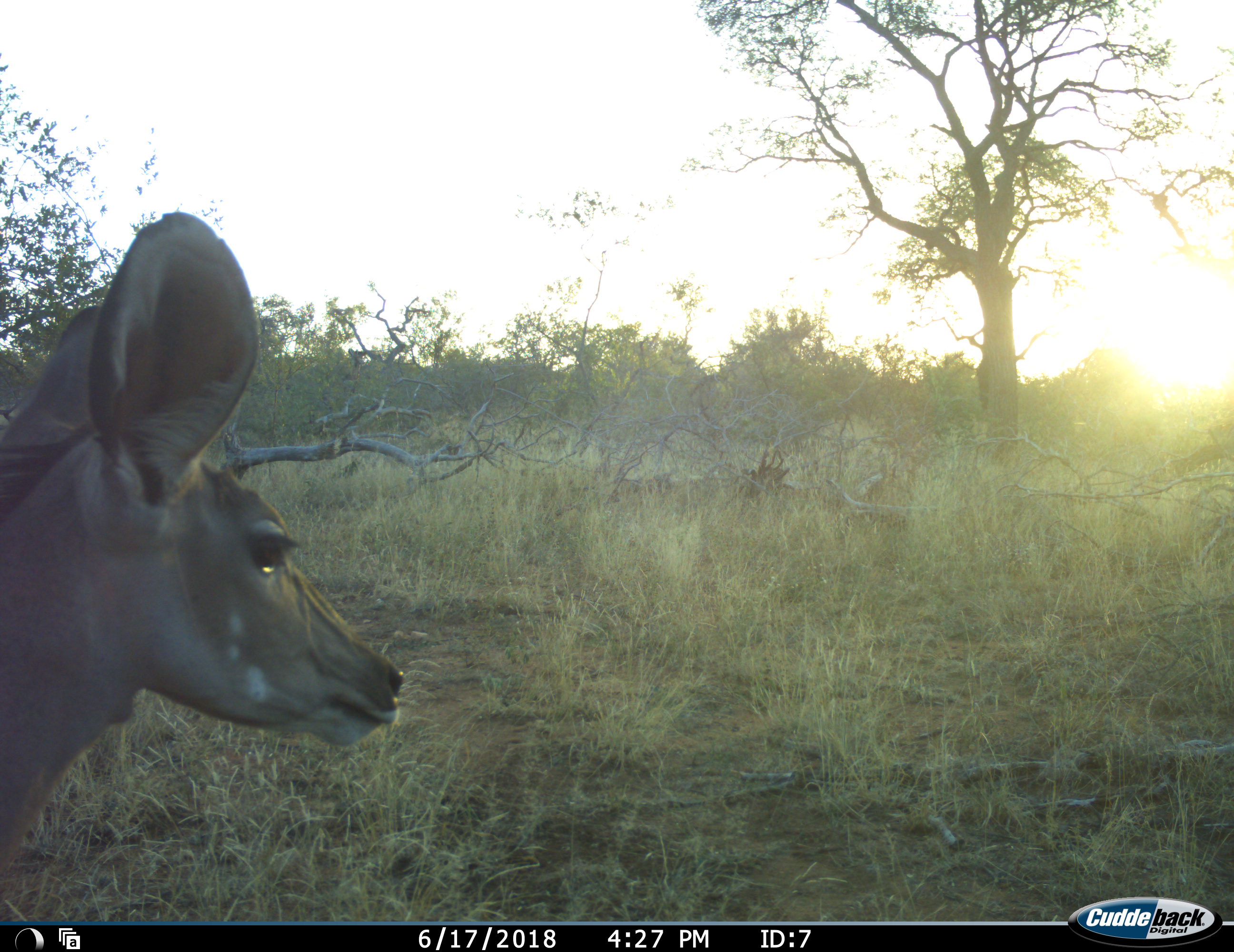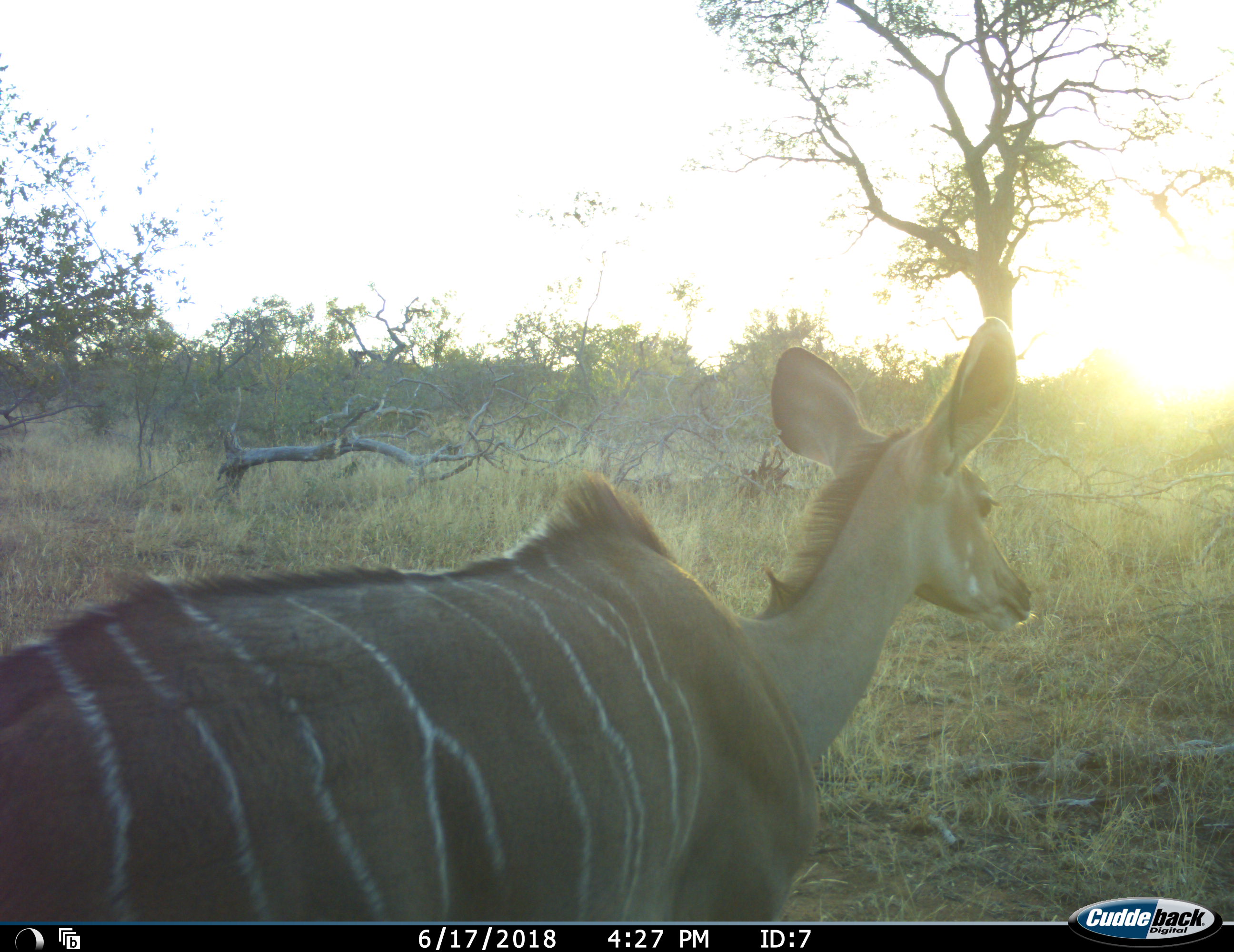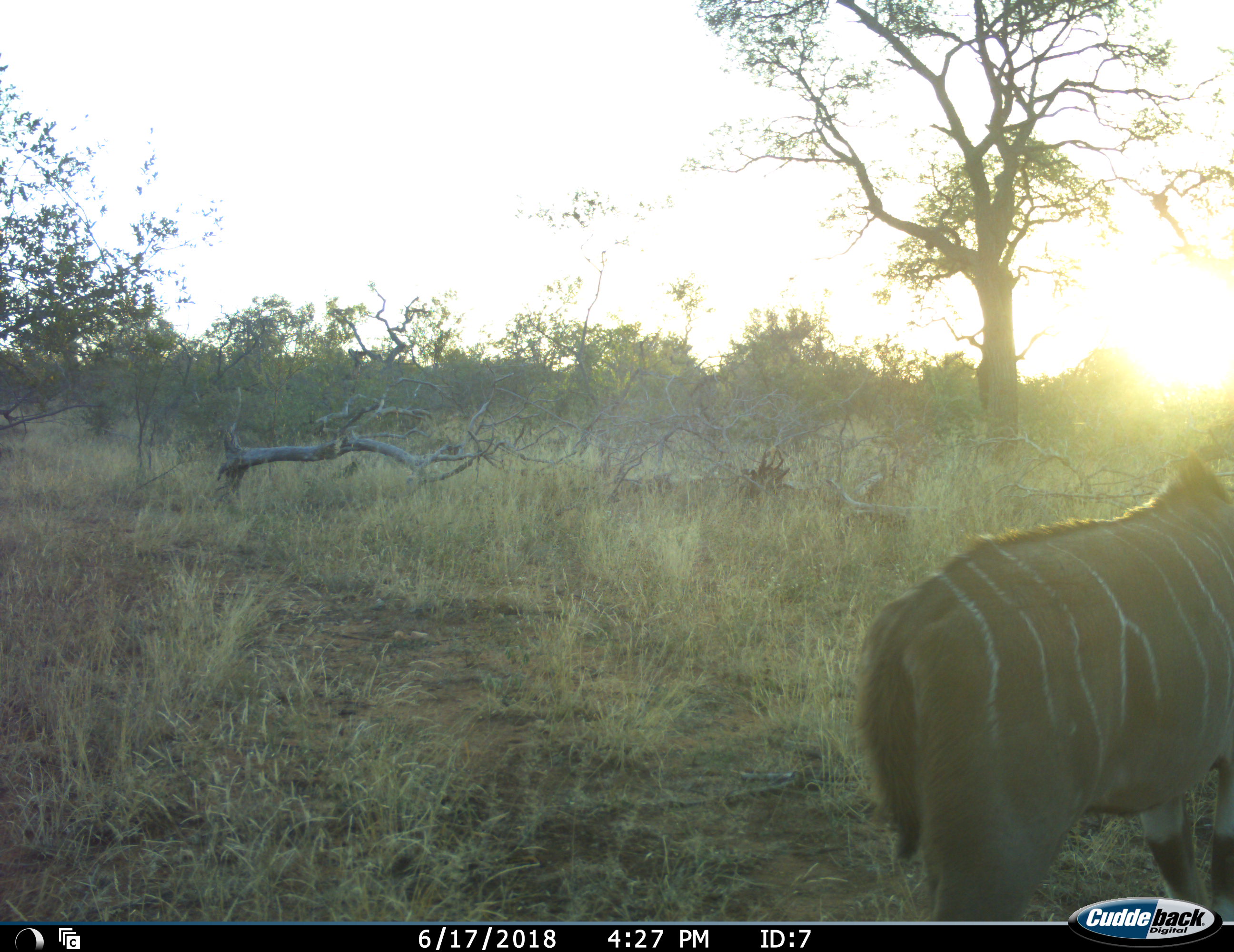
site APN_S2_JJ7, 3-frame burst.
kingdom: Animalia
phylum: Chordata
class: Mammalia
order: Artiodactyla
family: Bovidae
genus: Tragelaphus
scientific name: Tragelaphus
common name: kudu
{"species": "kudu (Tragelaphus)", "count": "1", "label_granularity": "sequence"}